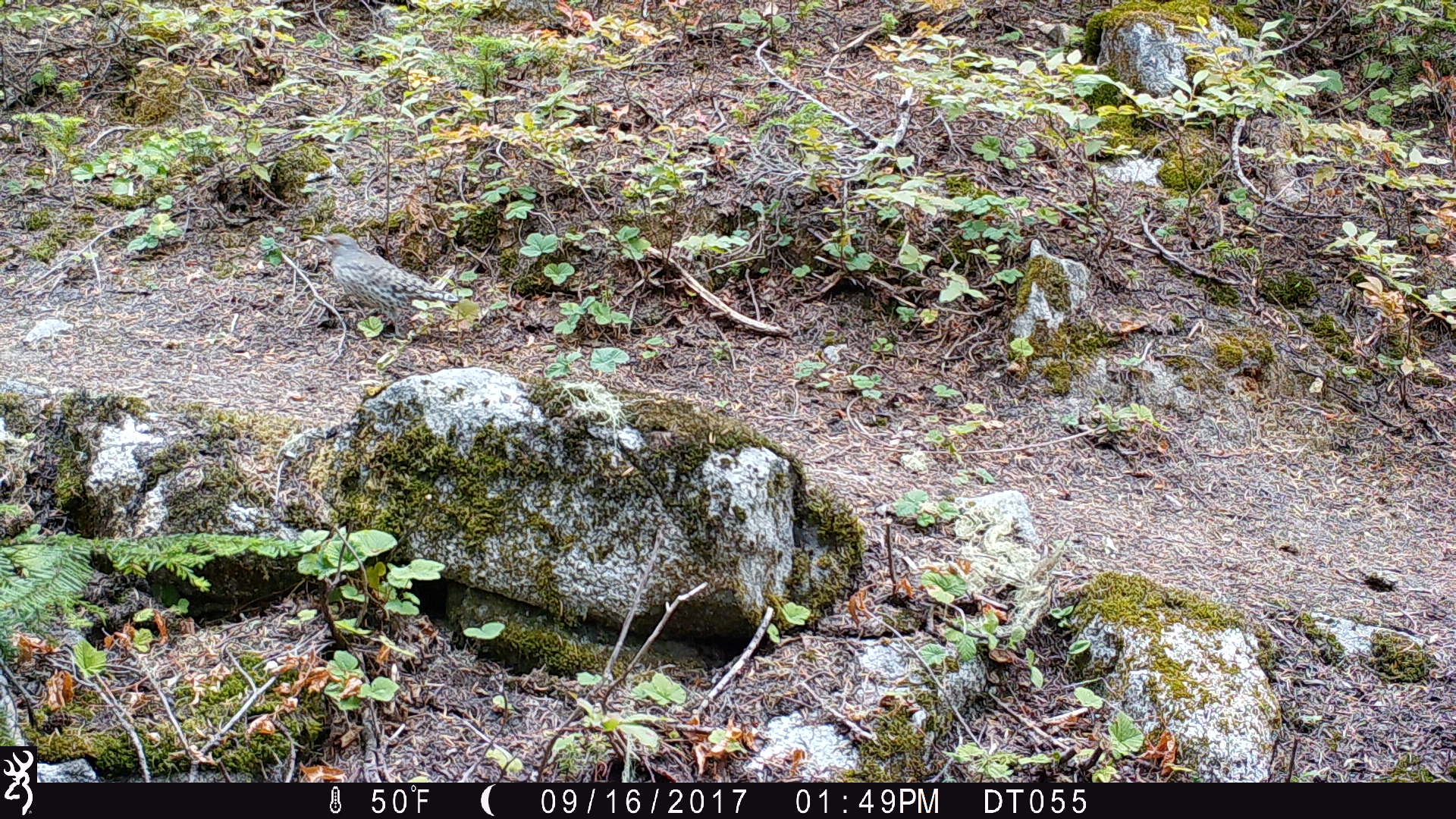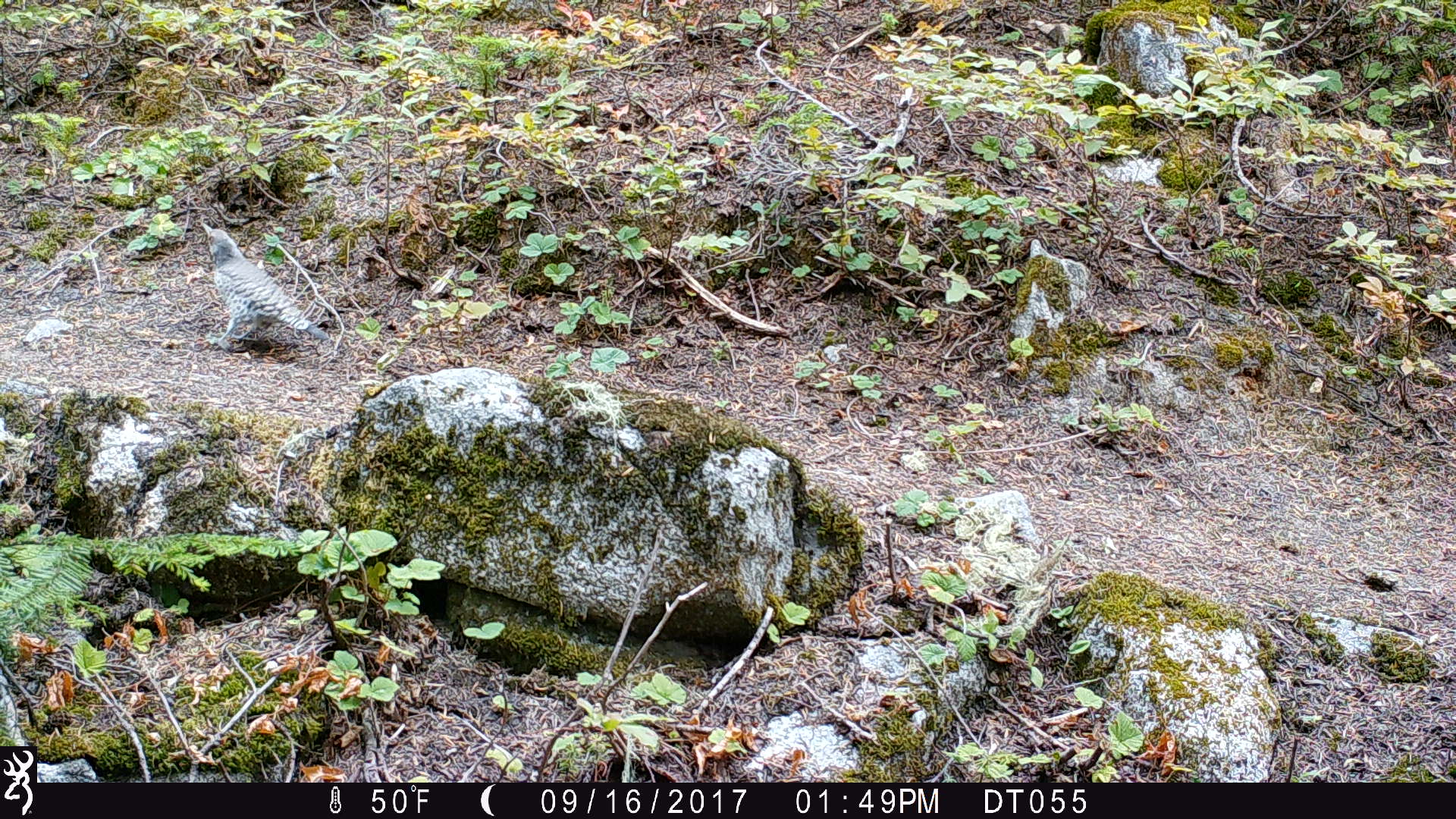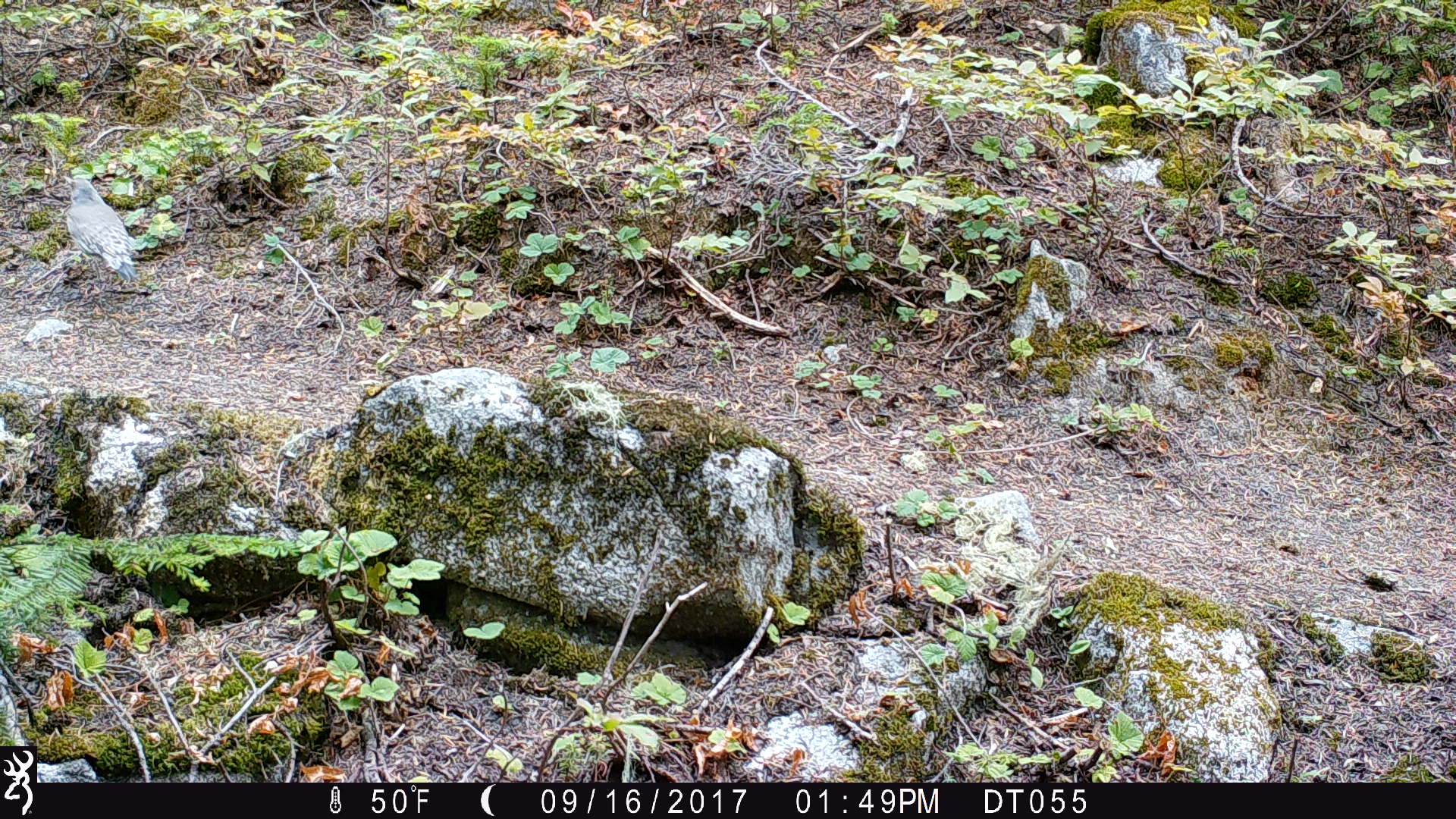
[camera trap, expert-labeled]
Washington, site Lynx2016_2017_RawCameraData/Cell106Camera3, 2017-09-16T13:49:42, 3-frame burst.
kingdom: Animalia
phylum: Chordata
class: Aves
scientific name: Aves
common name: birds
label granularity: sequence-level